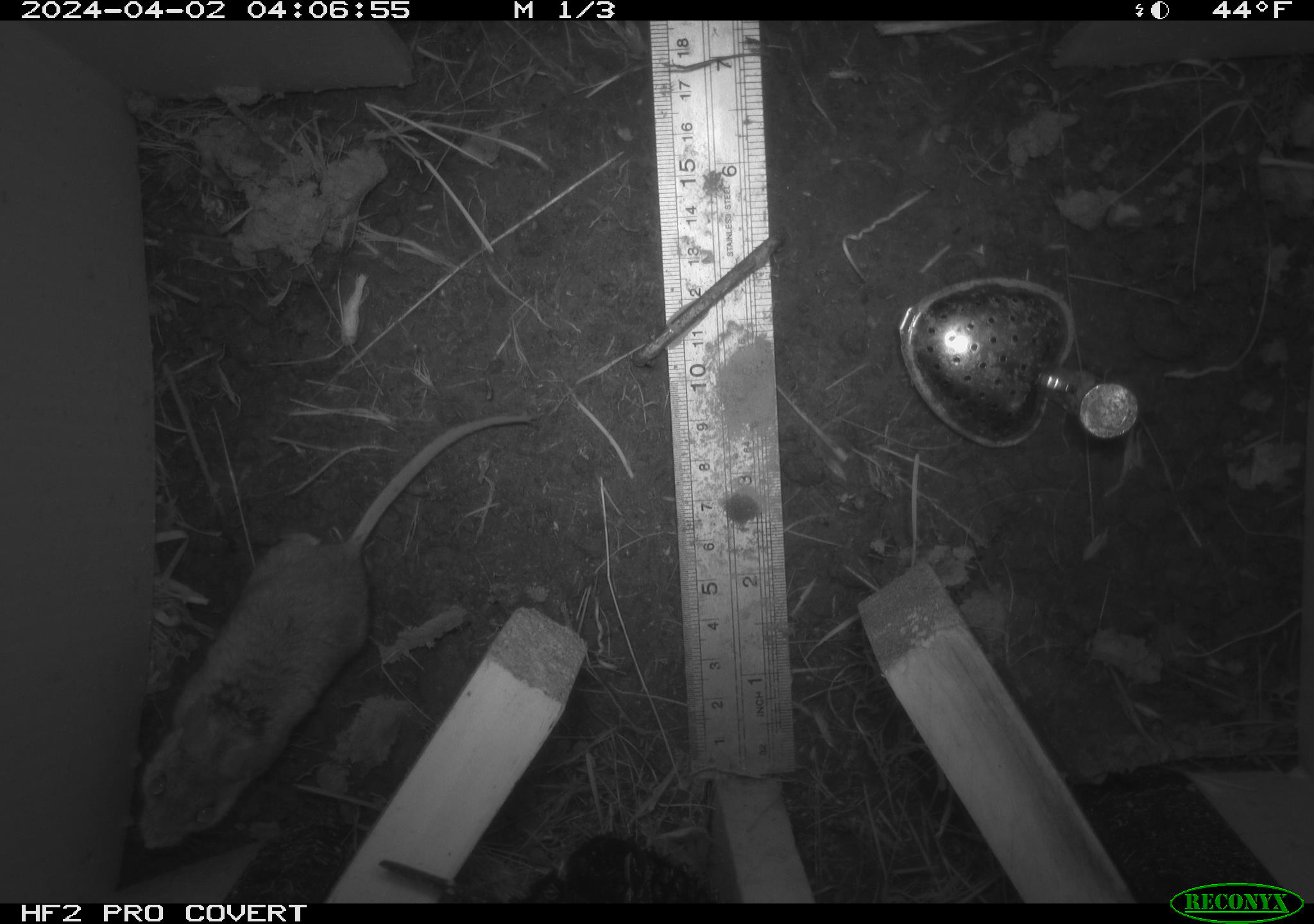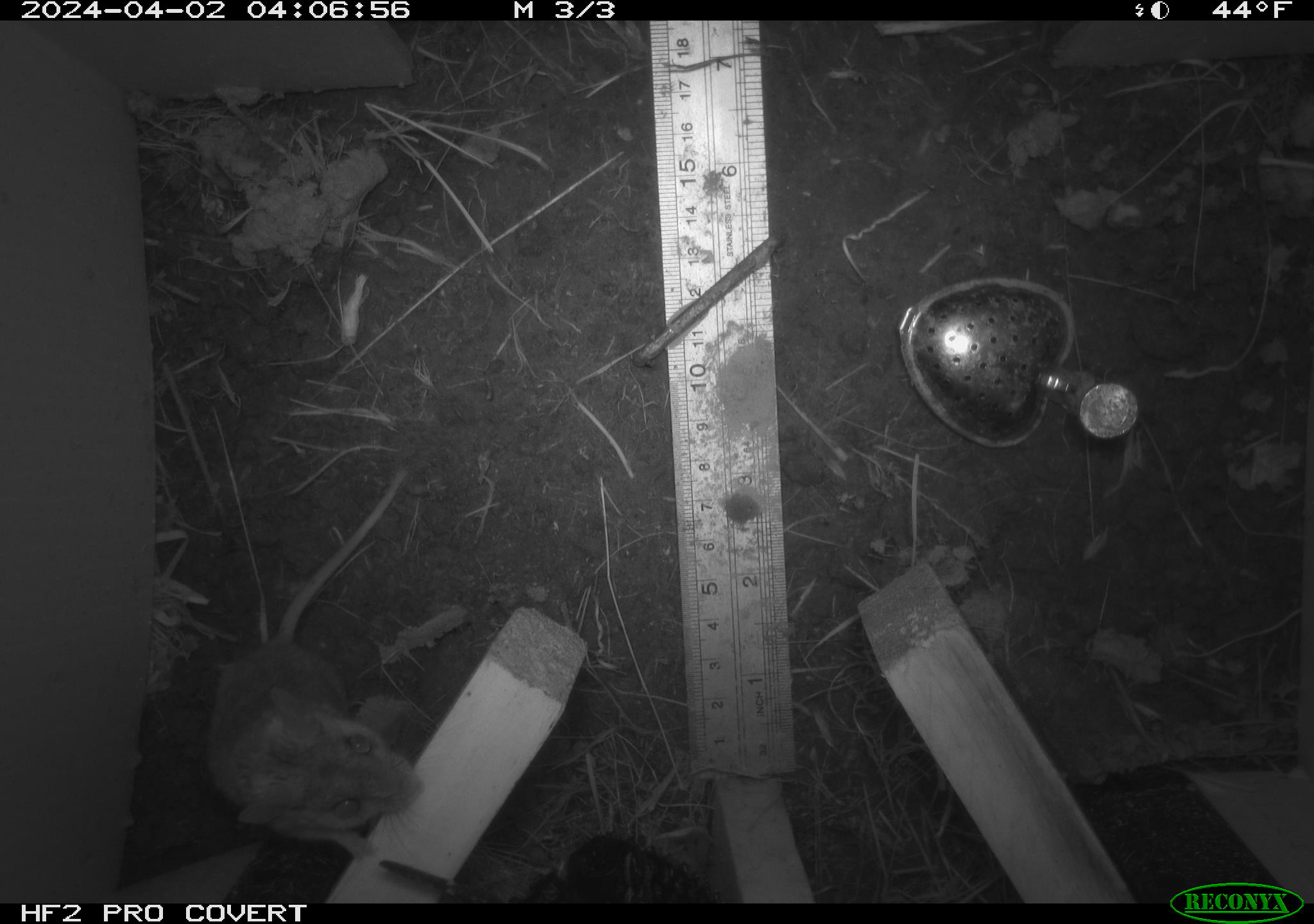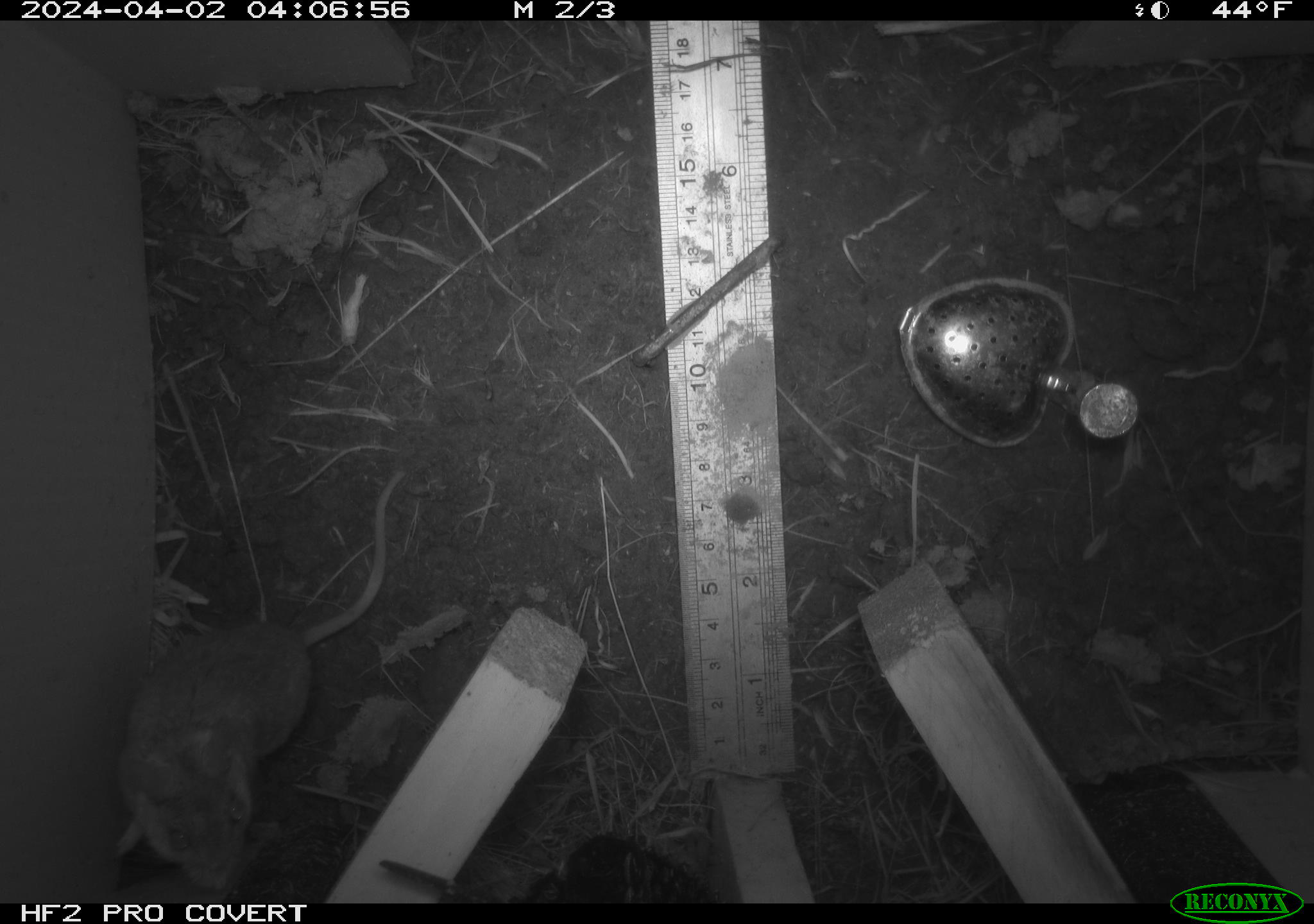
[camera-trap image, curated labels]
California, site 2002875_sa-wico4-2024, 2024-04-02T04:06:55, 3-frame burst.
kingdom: Animalia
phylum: Chordata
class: Mammalia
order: Rodentia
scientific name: Rodentia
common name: rodent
Rodent (Rodentia).